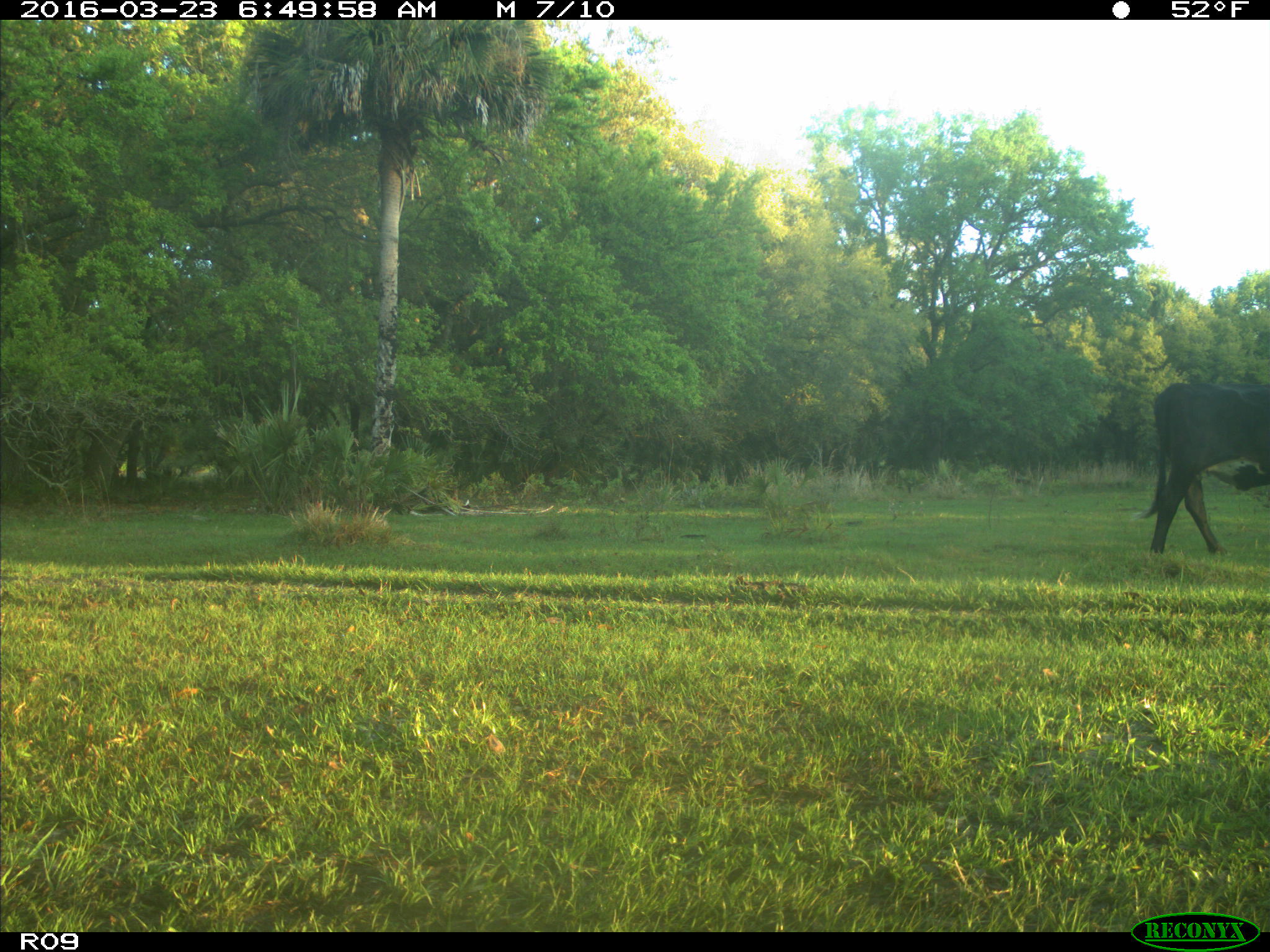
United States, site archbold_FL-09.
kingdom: Animalia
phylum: Chordata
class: Mammalia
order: Artiodactyla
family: Bovidae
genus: Bos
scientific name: Bos taurus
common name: domestic cow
Bos taurus (domestic cow).